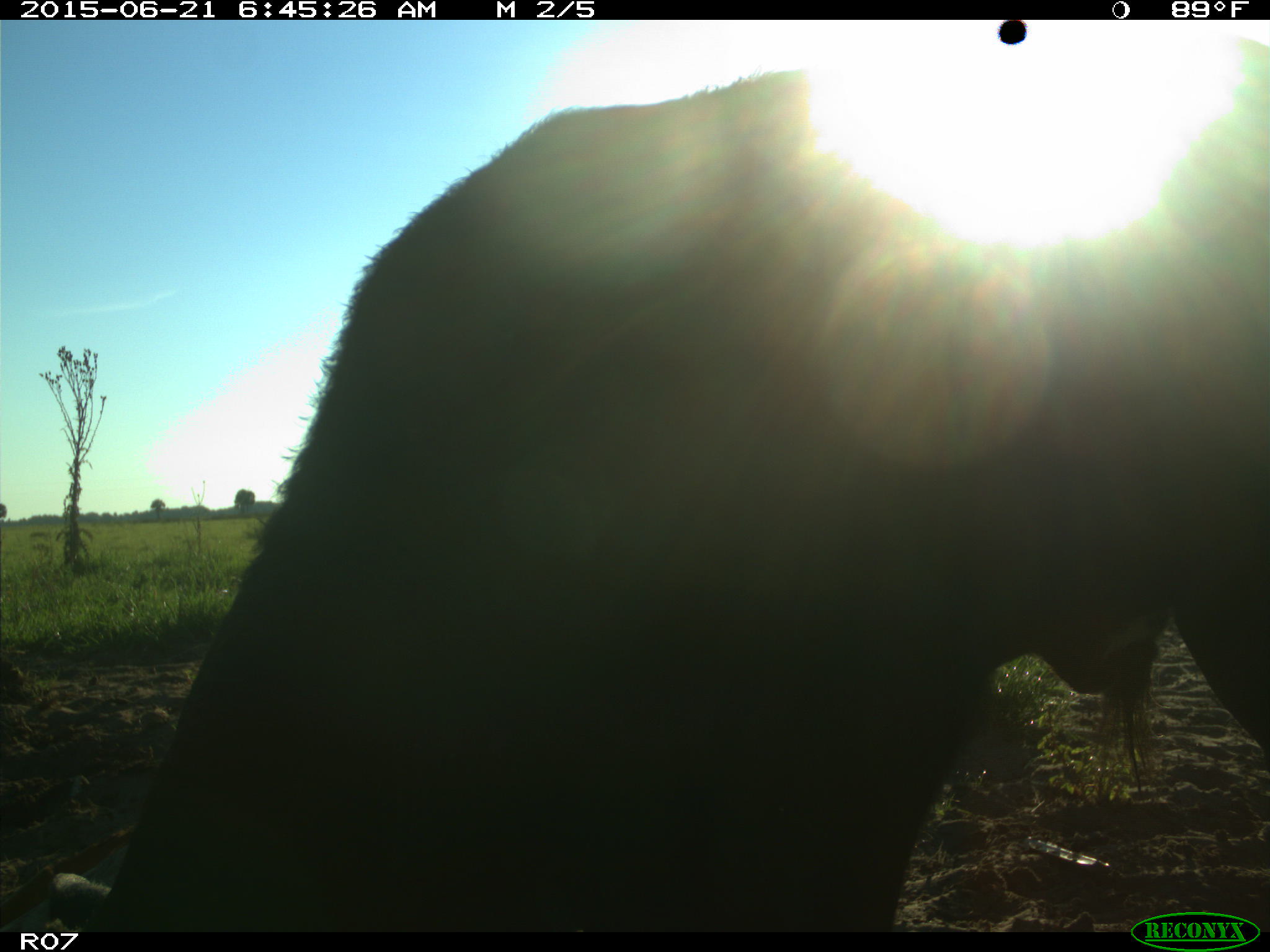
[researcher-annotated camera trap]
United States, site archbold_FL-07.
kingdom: Animalia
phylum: Chordata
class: Mammalia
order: Artiodactyla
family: Bovidae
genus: Bos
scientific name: Bos taurus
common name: domestic cow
Bos taurus (domestic cow).